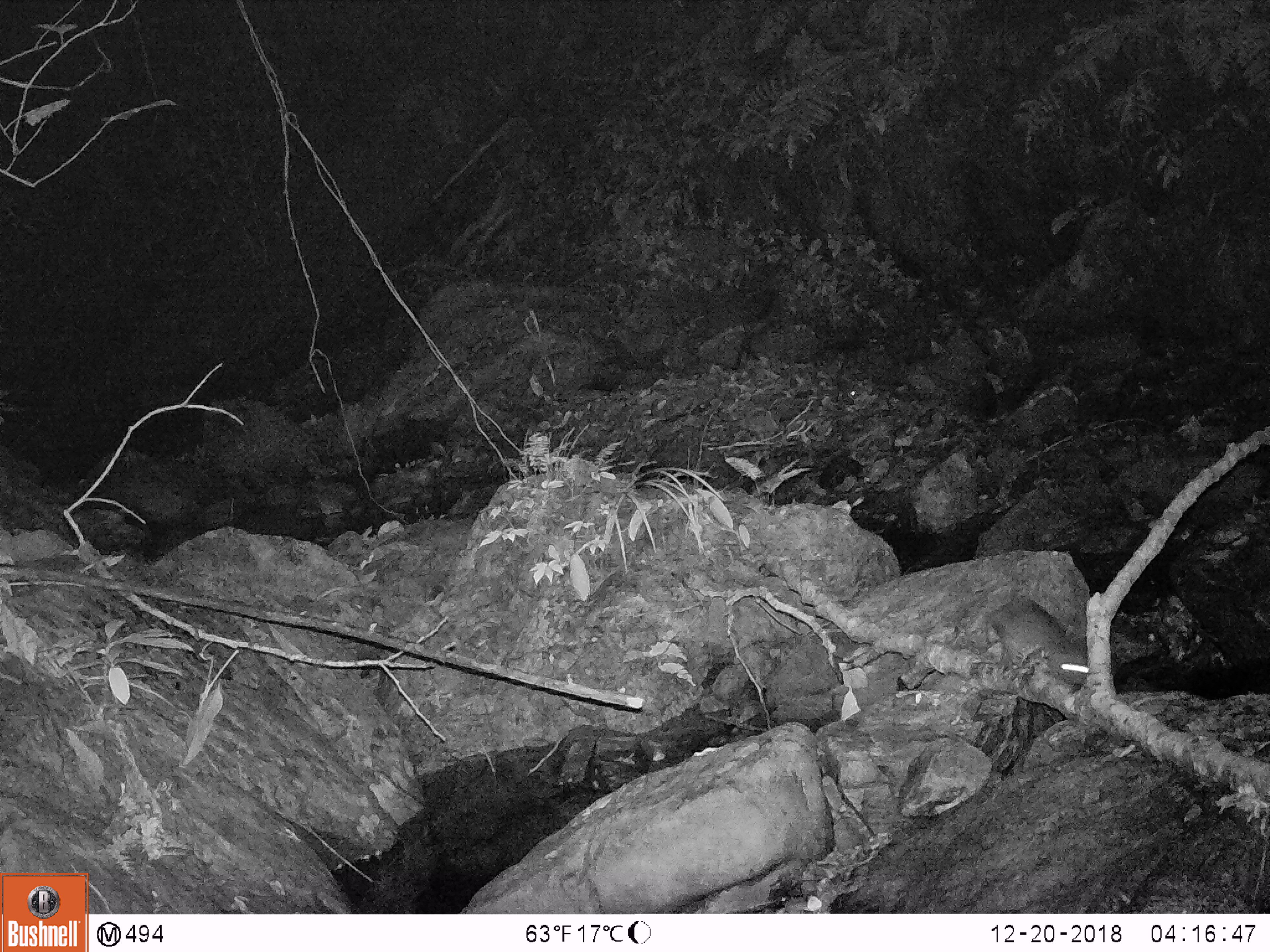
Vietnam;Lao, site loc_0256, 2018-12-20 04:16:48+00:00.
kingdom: Animalia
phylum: Chordata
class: Mammalia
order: Rodentia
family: Muridae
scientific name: Muridae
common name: old-world mice and rats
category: unidentified murid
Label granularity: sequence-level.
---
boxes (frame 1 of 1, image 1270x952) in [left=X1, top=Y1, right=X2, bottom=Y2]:
unidentified murid: [left=987, top=598, right=1088, bottom=686]